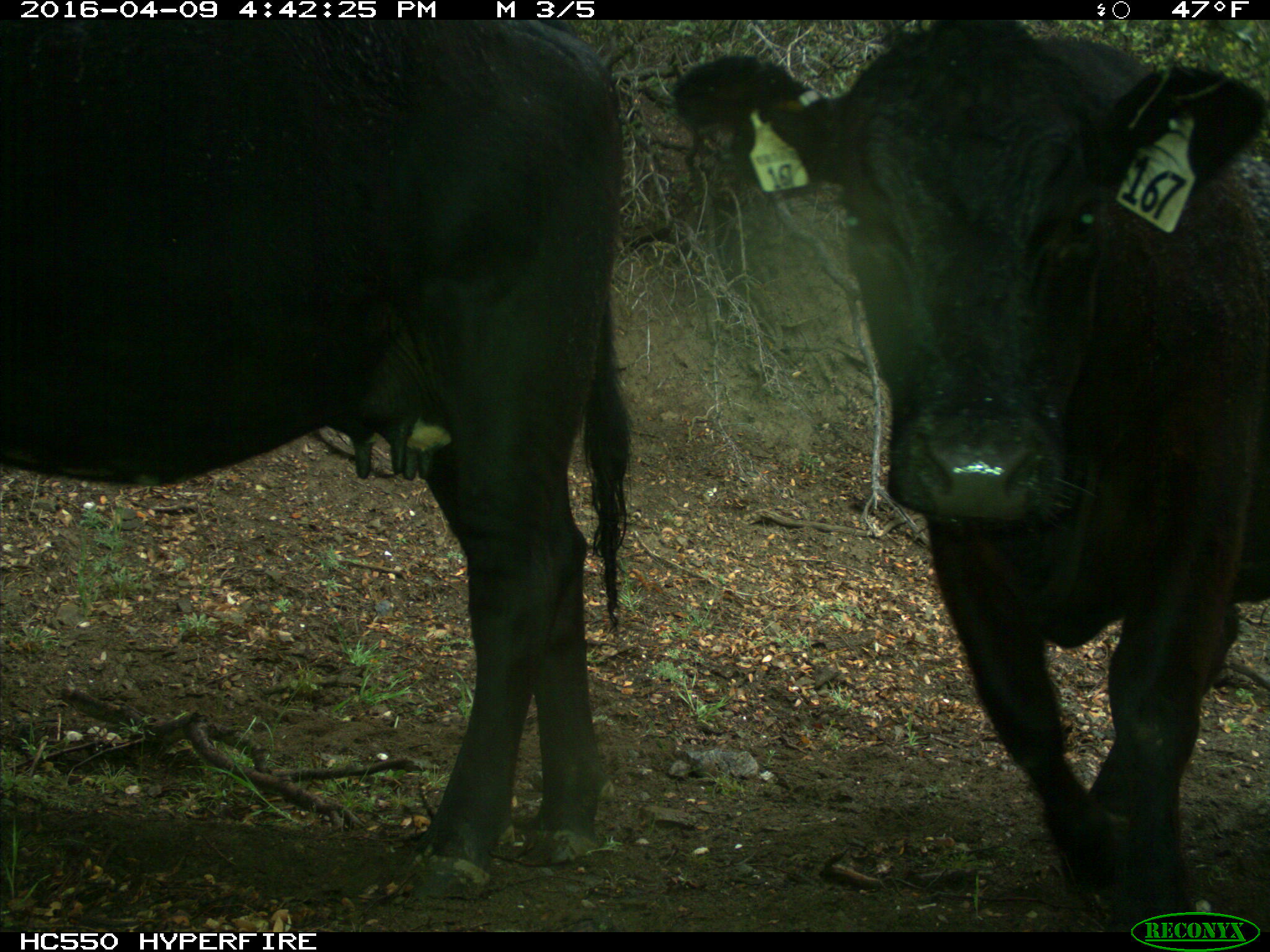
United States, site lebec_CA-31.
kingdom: Animalia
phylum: Chordata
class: Mammalia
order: Artiodactyla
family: Bovidae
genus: Bos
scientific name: Bos taurus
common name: domestic cow